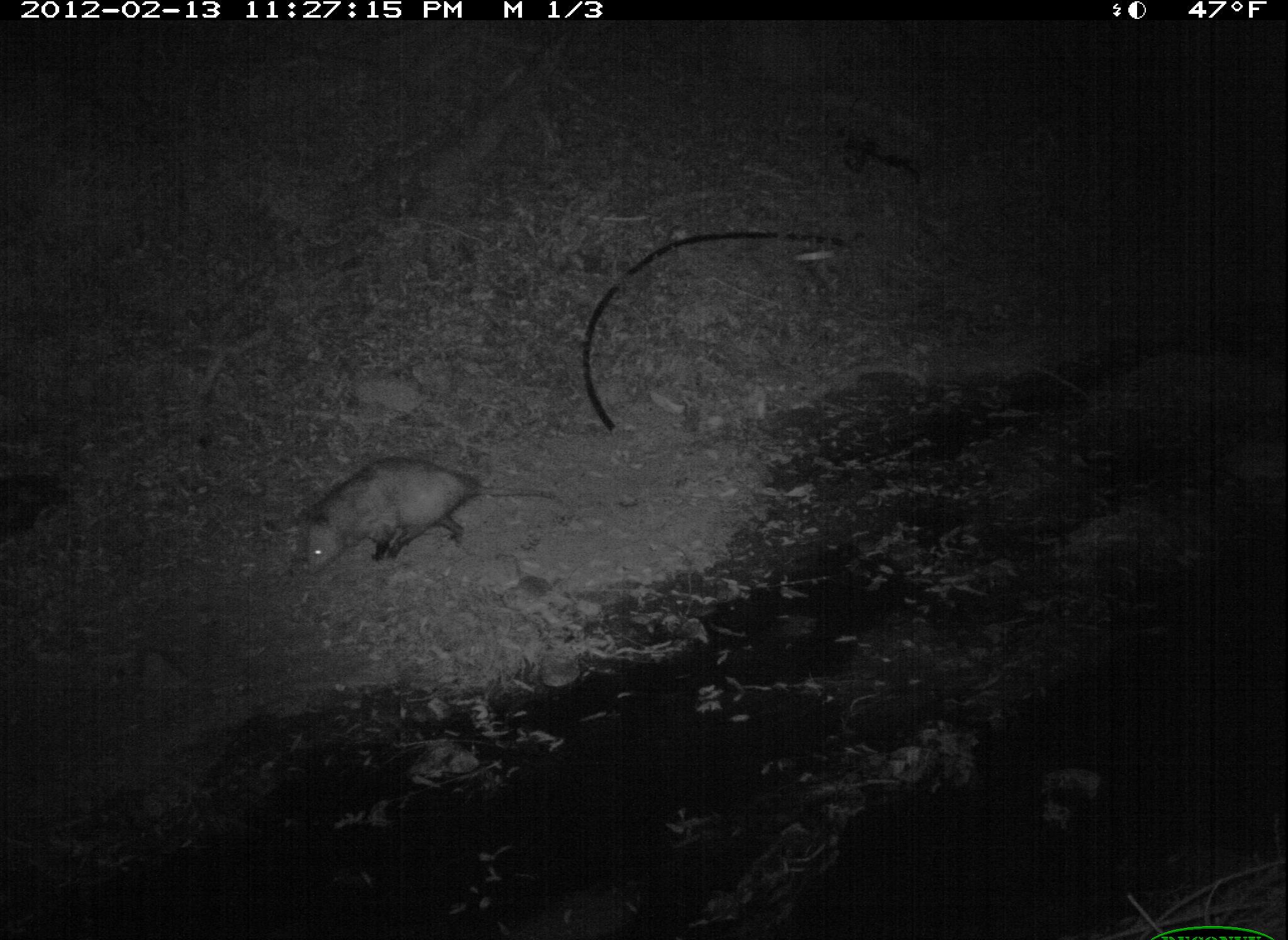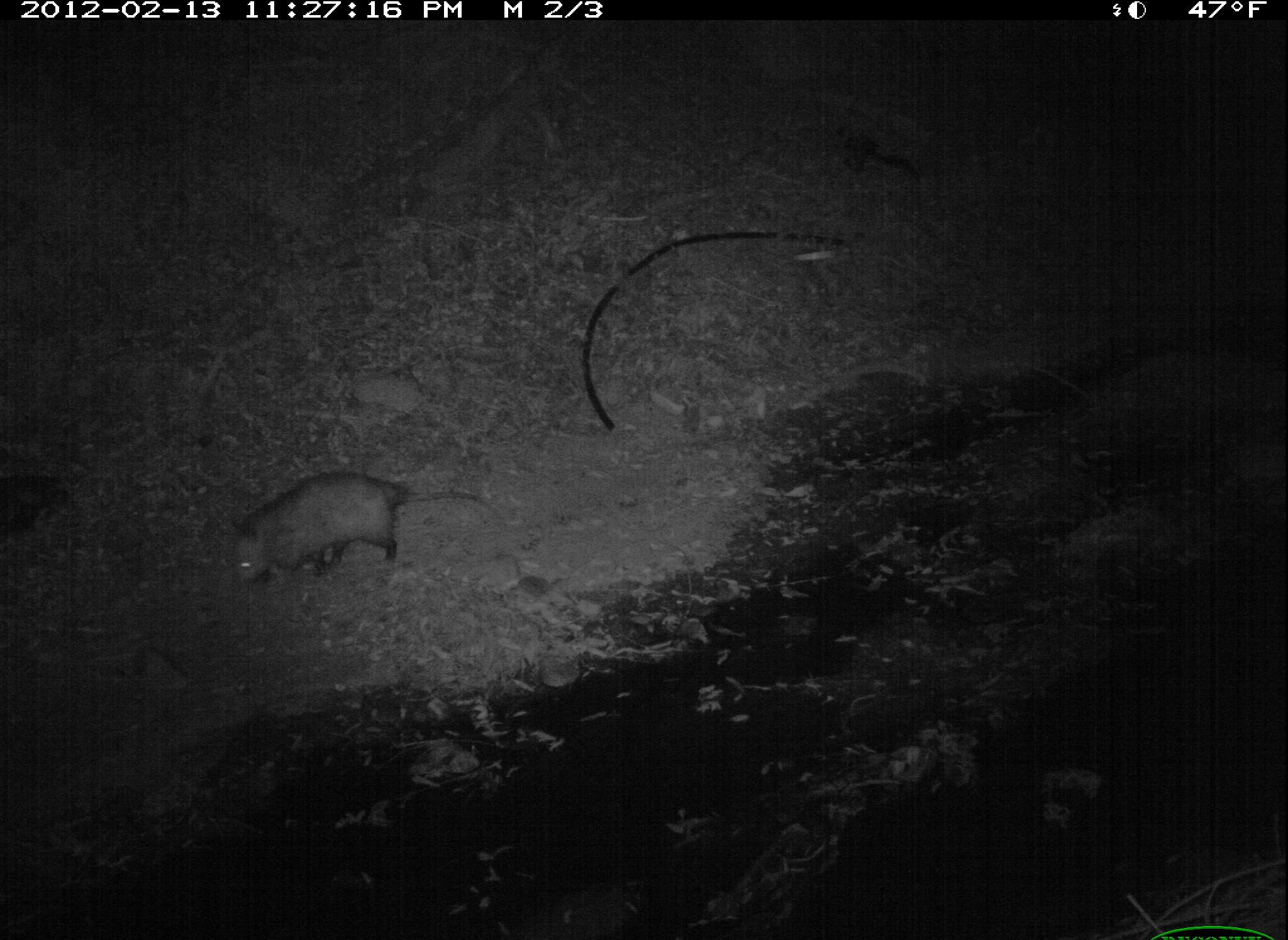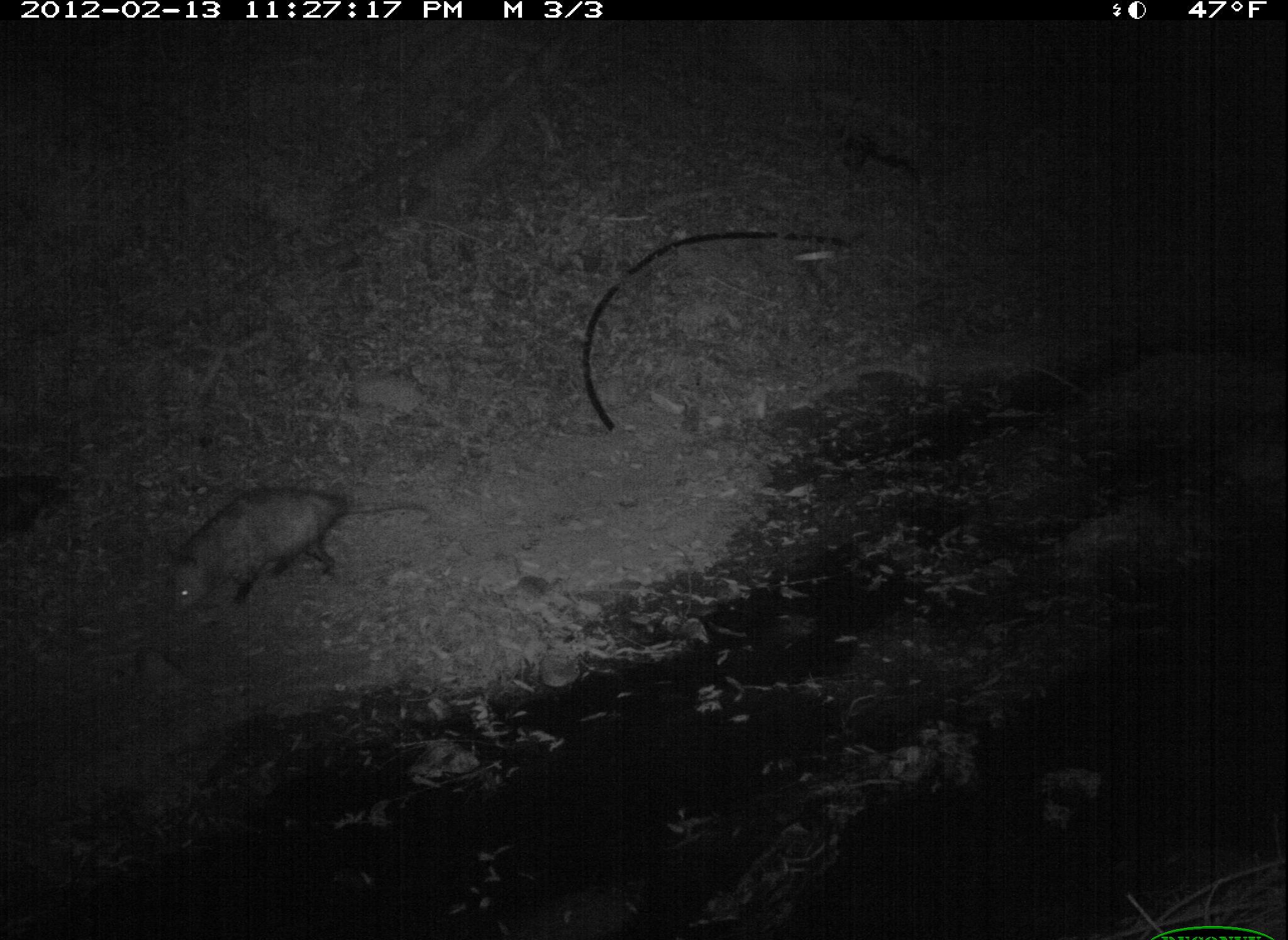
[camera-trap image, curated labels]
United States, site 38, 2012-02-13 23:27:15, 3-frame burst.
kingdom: Animalia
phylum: Chordata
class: Mammalia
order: Didelphimorphia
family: Didelphidae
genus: Didelphis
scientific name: Didelphis virginiana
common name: virginia opossum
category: opossum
Opossum (virginia opossum) (Didelphis virginiana).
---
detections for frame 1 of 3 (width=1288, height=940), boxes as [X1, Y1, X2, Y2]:
opossum: [287, 449, 570, 588]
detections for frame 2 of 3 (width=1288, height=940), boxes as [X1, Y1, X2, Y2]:
opossum: [219, 467, 489, 610]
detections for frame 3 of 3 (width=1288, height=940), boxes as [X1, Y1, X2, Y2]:
opossum: [156, 483, 443, 631]